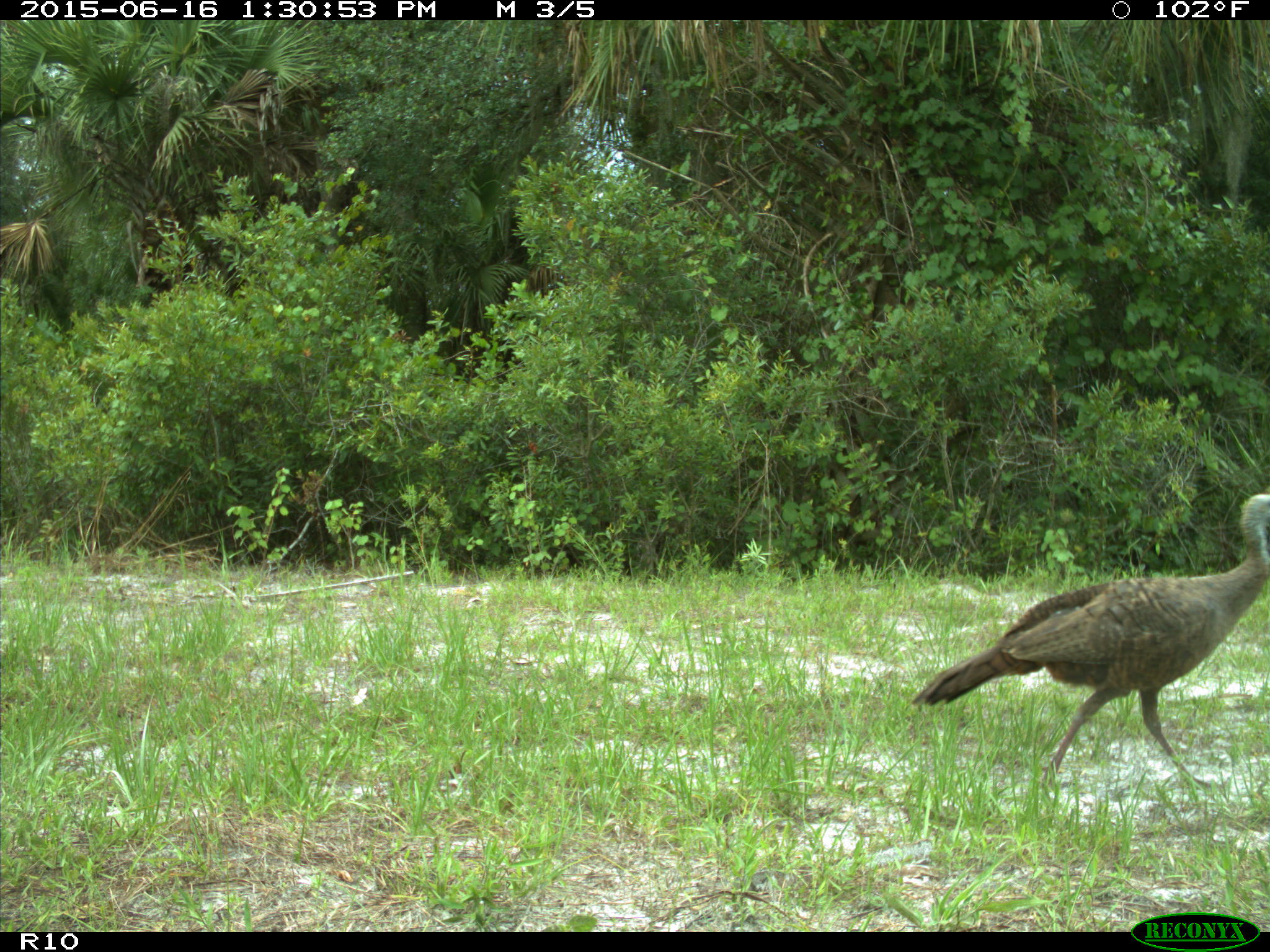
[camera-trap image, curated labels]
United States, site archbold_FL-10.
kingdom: Animalia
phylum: Chordata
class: Aves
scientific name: Aves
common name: birds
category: unidentified bird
Unidentified bird (birds) (Aves).